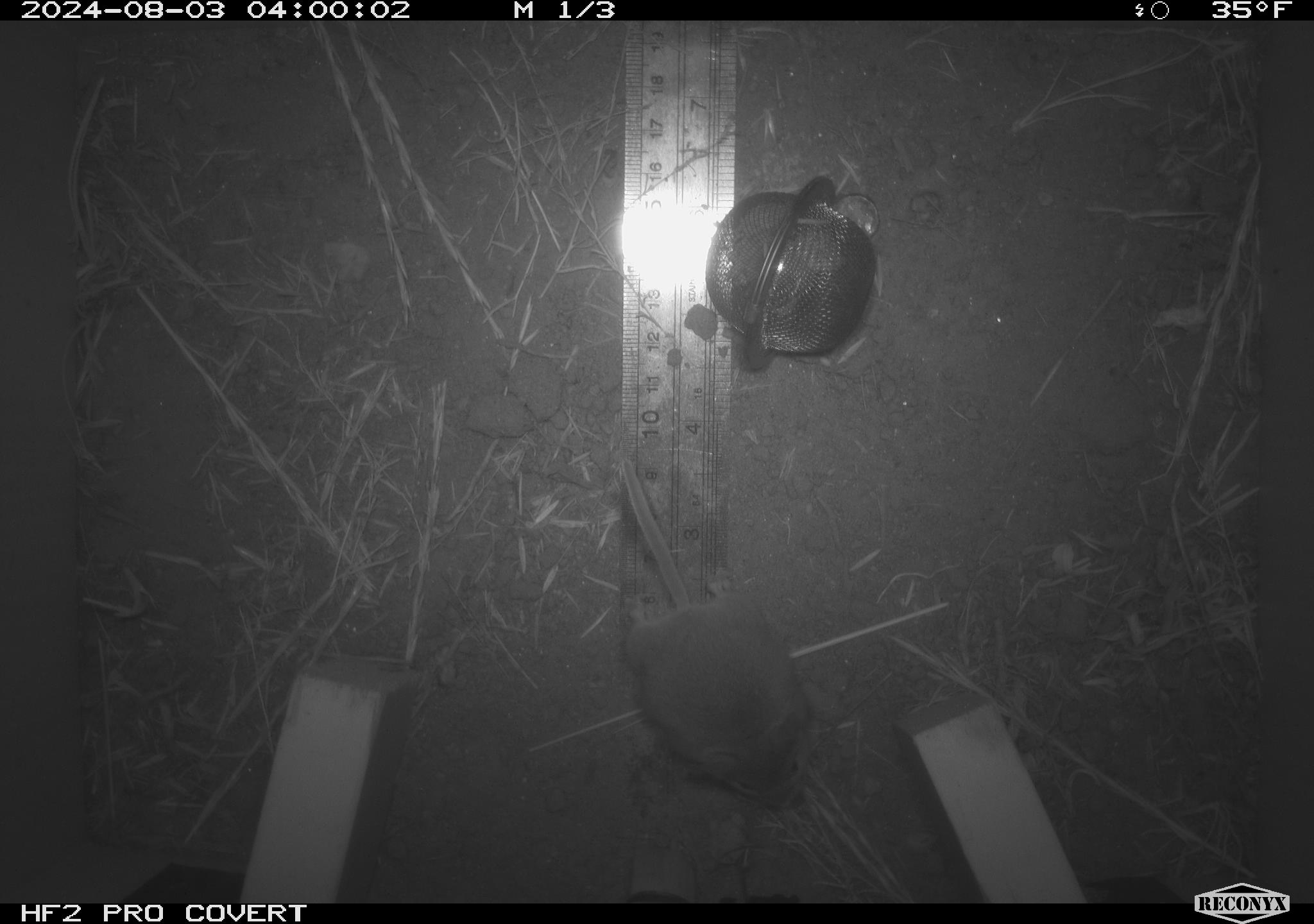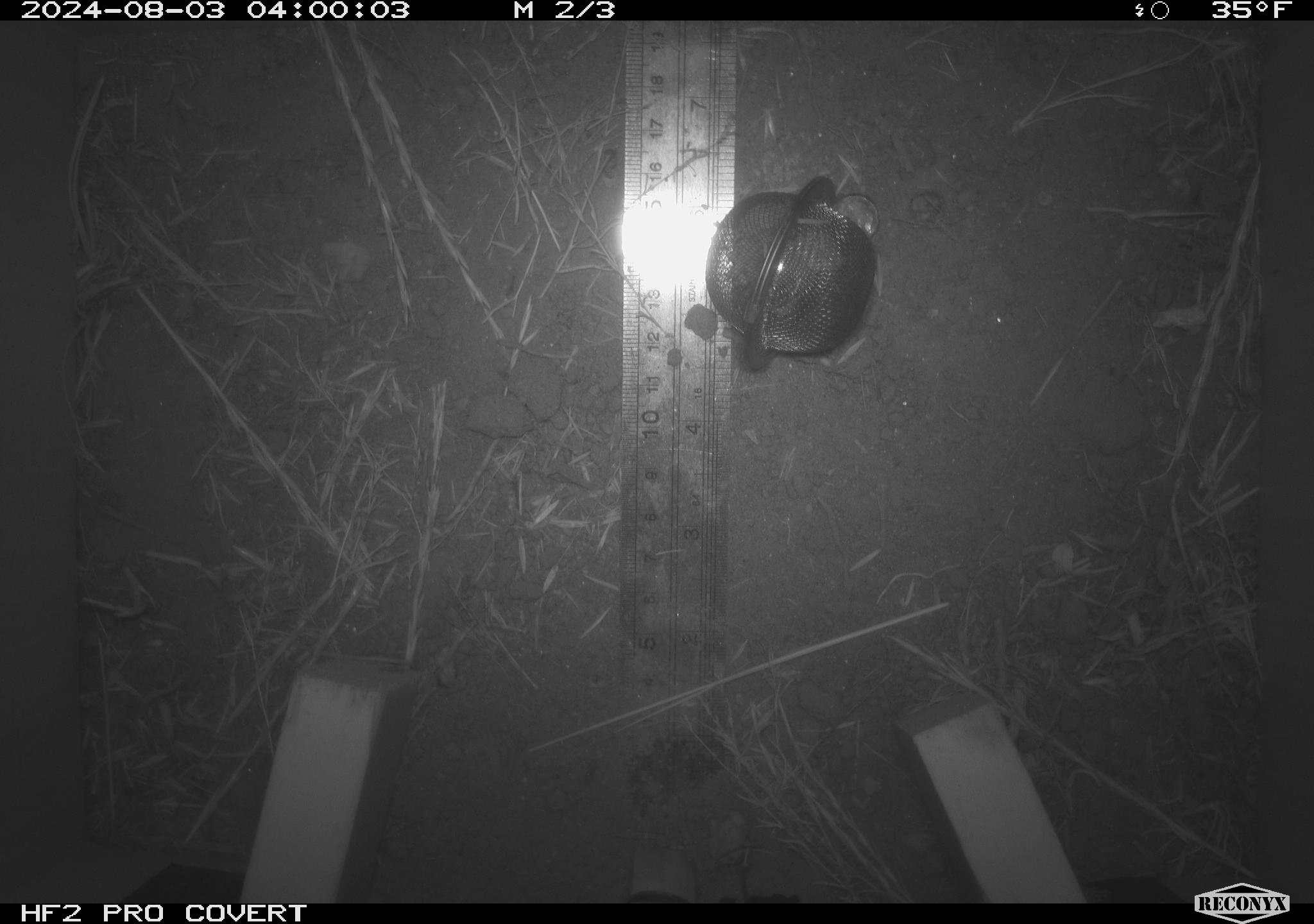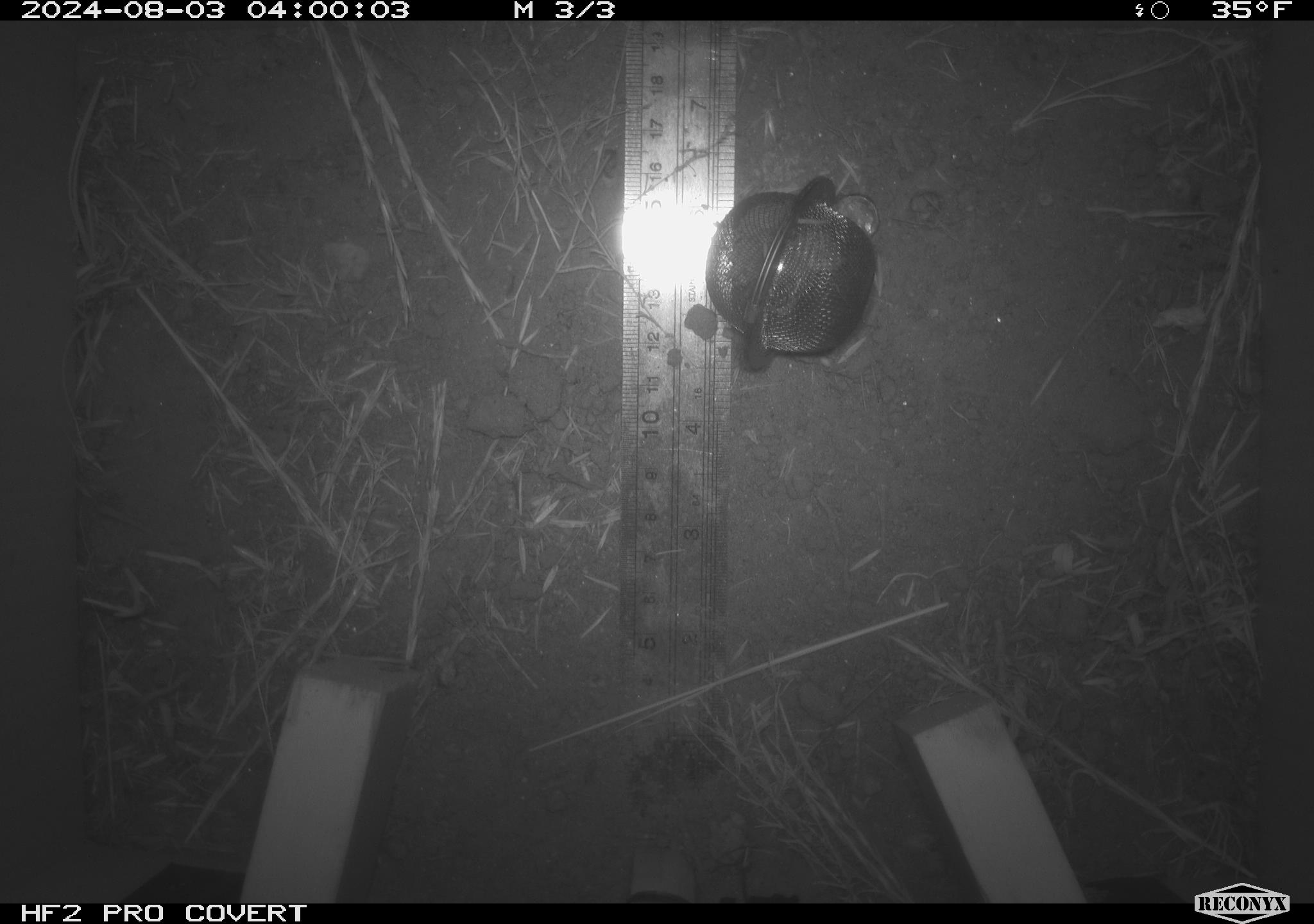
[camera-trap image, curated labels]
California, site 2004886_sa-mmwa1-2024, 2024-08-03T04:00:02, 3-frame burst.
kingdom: Animalia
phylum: Chordata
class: Mammalia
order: Rodentia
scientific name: Rodentia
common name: mouse species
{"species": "mouse species (Rodentia)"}